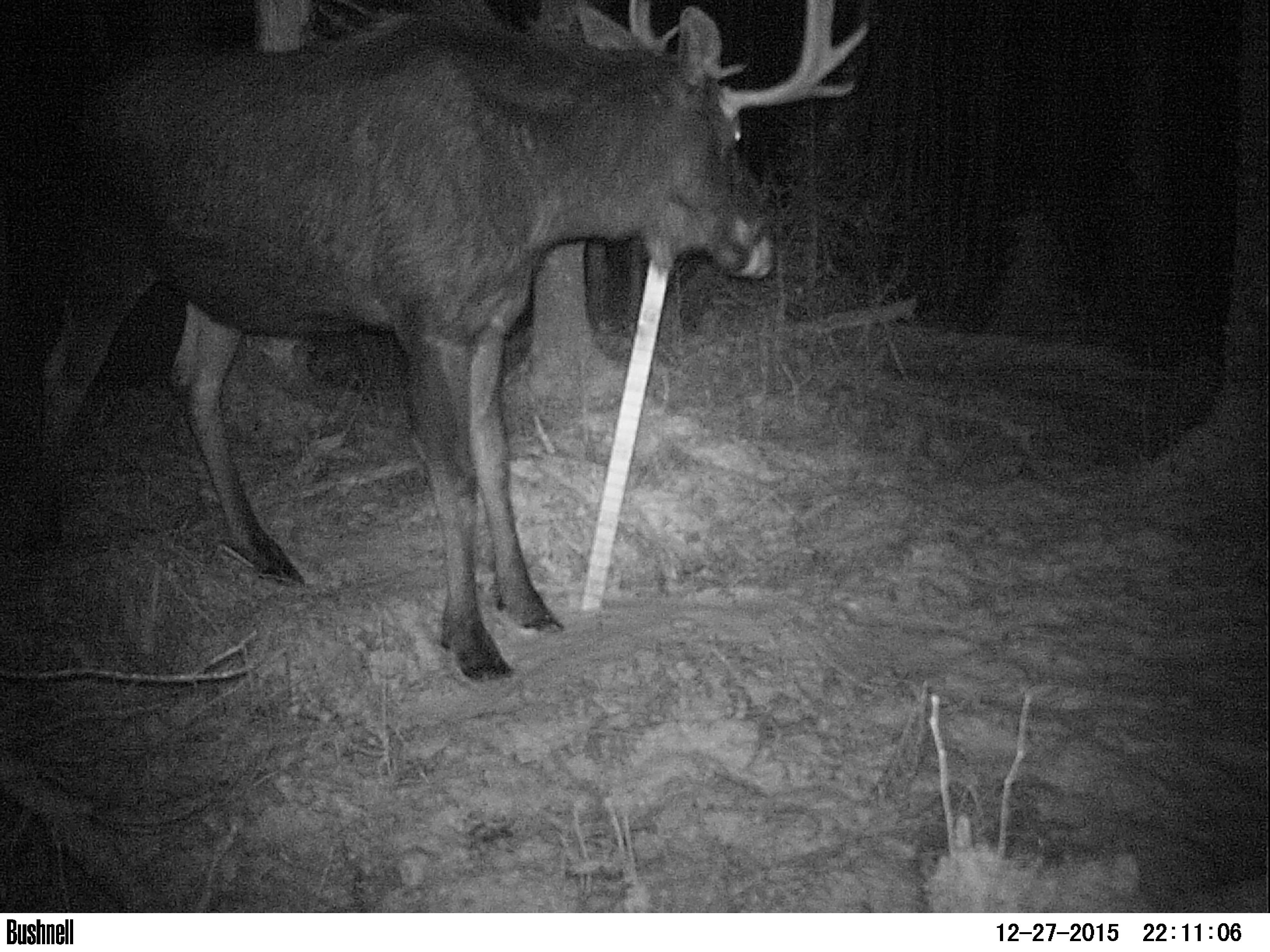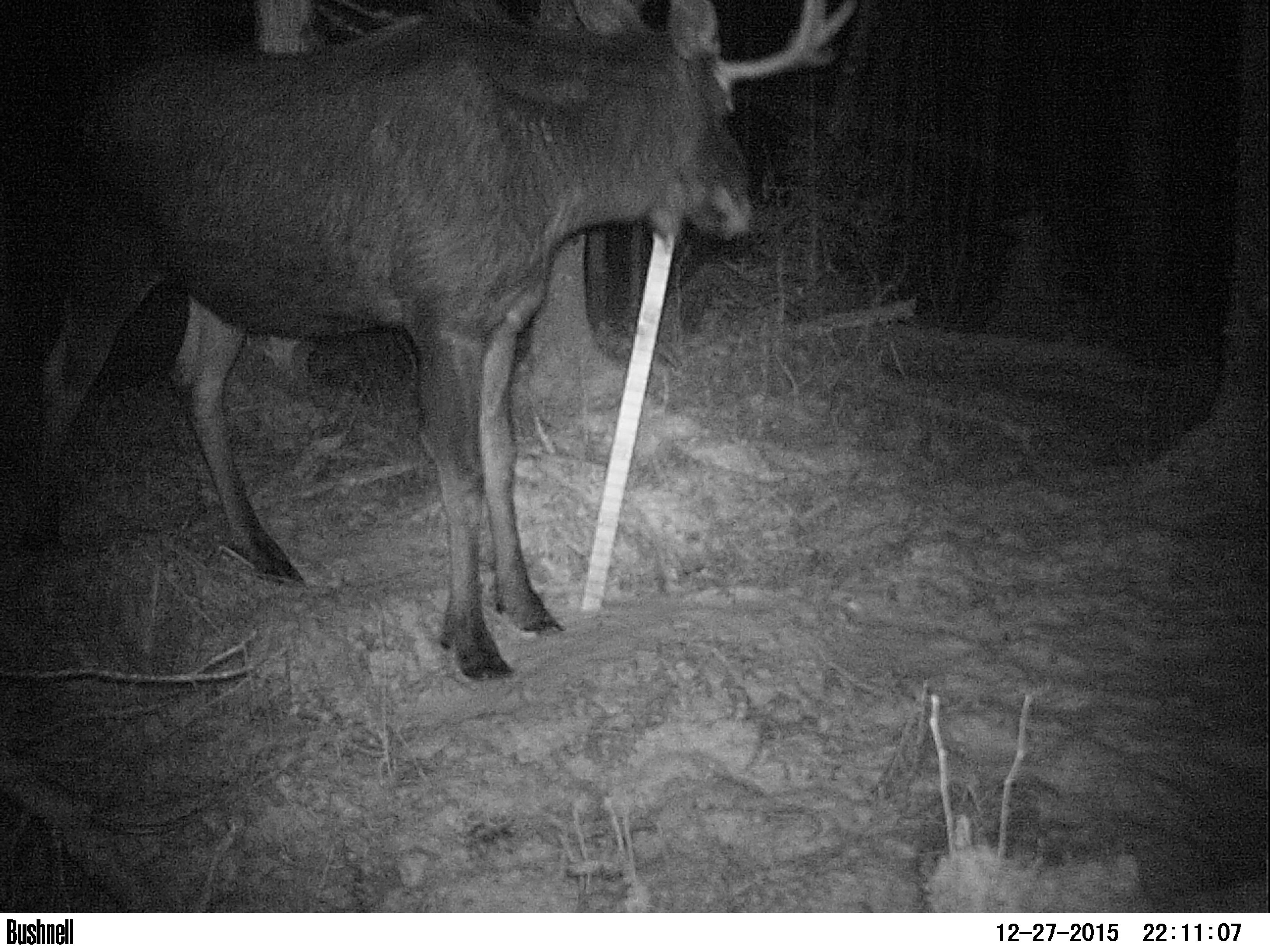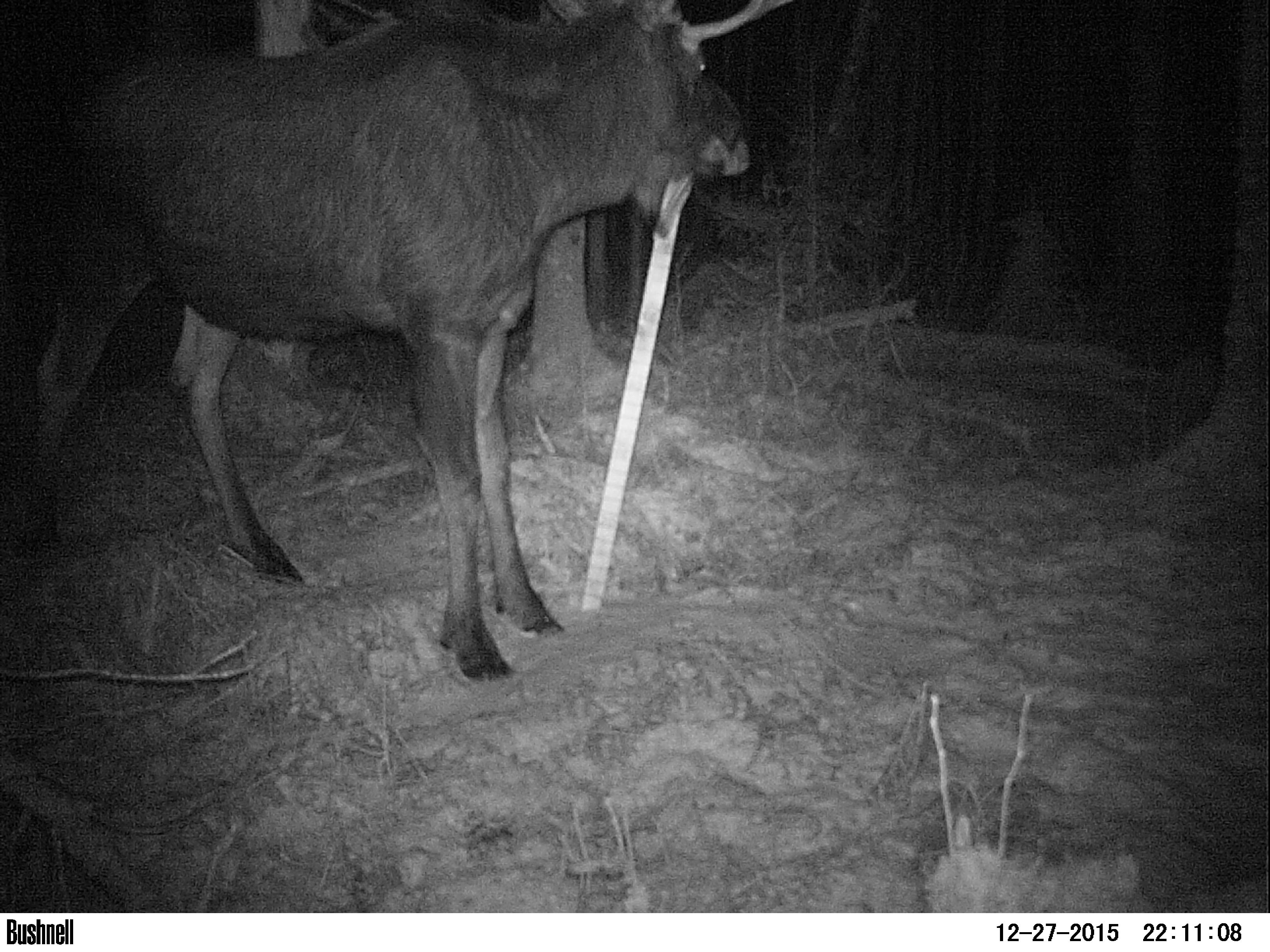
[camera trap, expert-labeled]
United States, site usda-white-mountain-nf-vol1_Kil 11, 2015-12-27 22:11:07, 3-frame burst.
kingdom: Animalia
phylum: Chordata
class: Mammalia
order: Artiodactyla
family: Cervidae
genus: Alces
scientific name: Alces alces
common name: moose